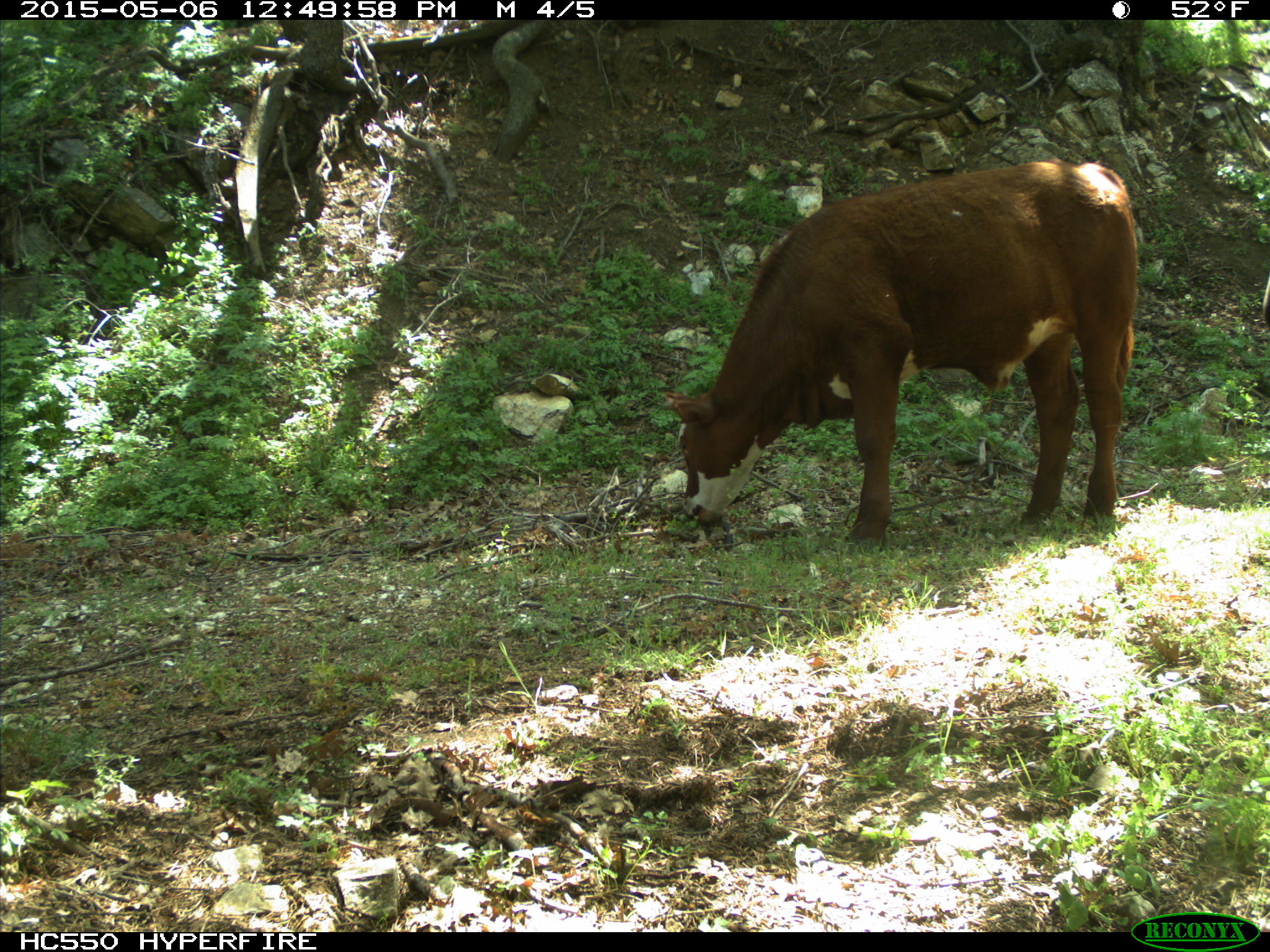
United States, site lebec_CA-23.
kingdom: Animalia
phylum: Chordata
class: Mammalia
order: Artiodactyla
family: Bovidae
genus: Bos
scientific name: Bos taurus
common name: domestic cow